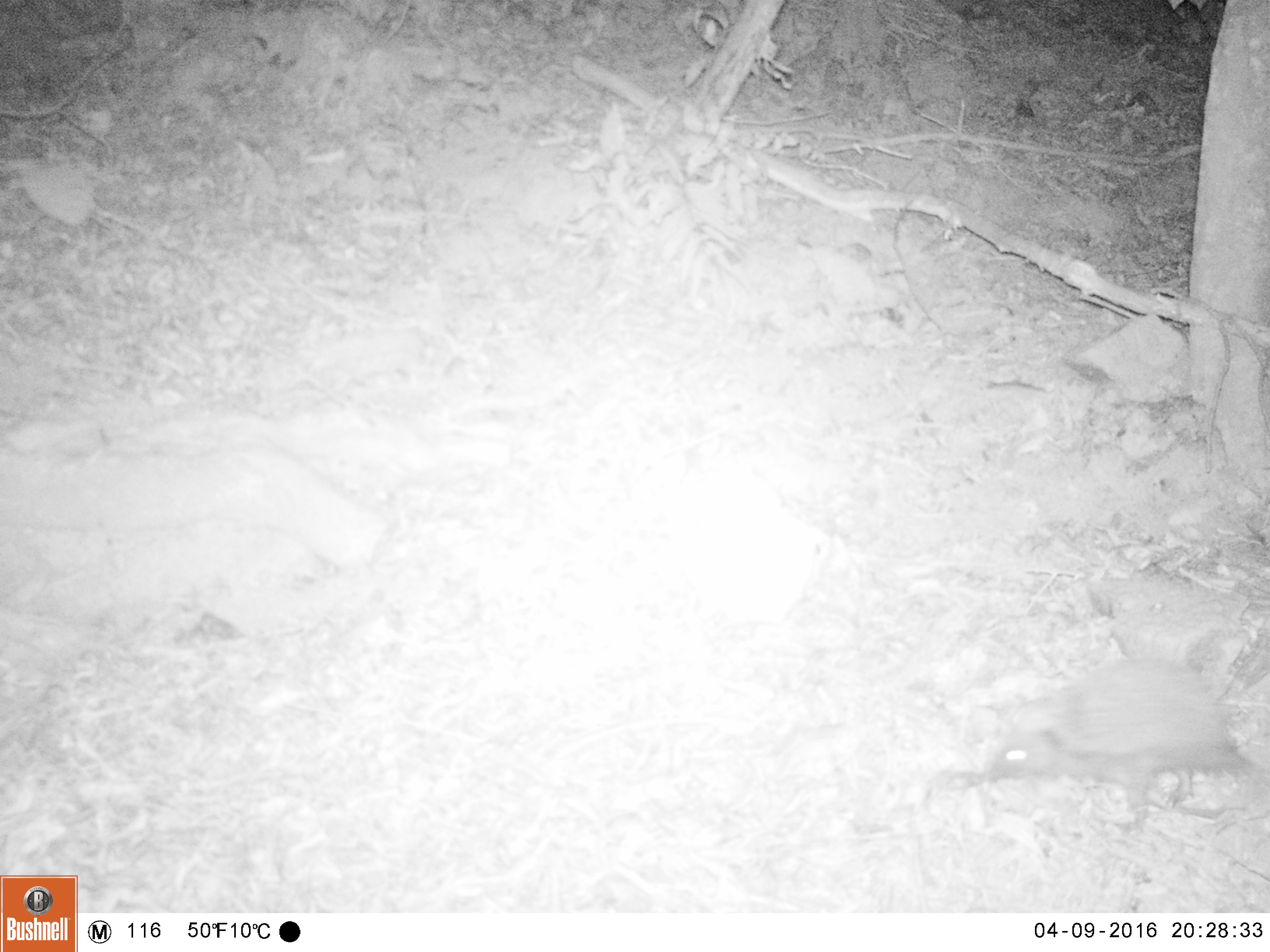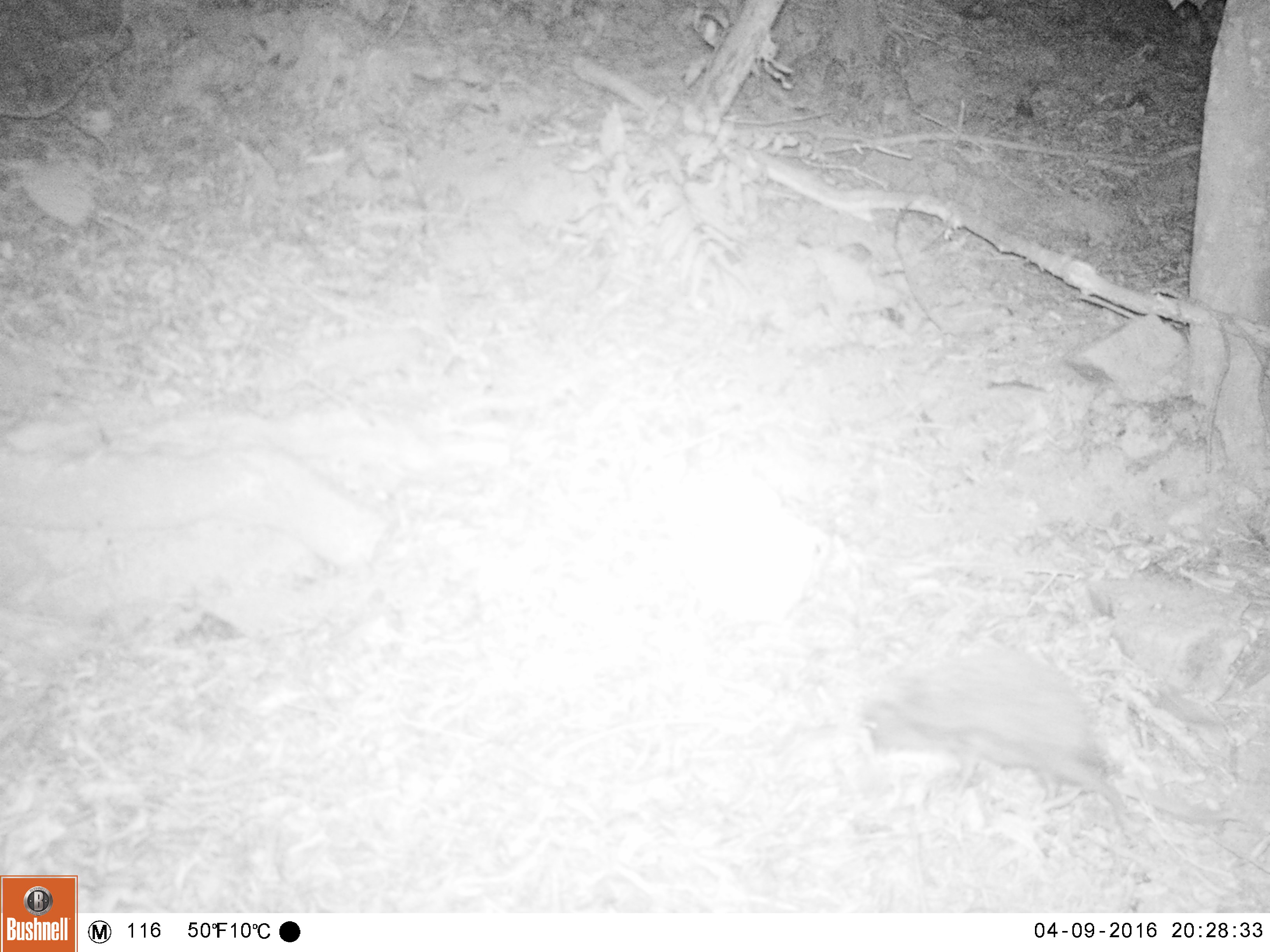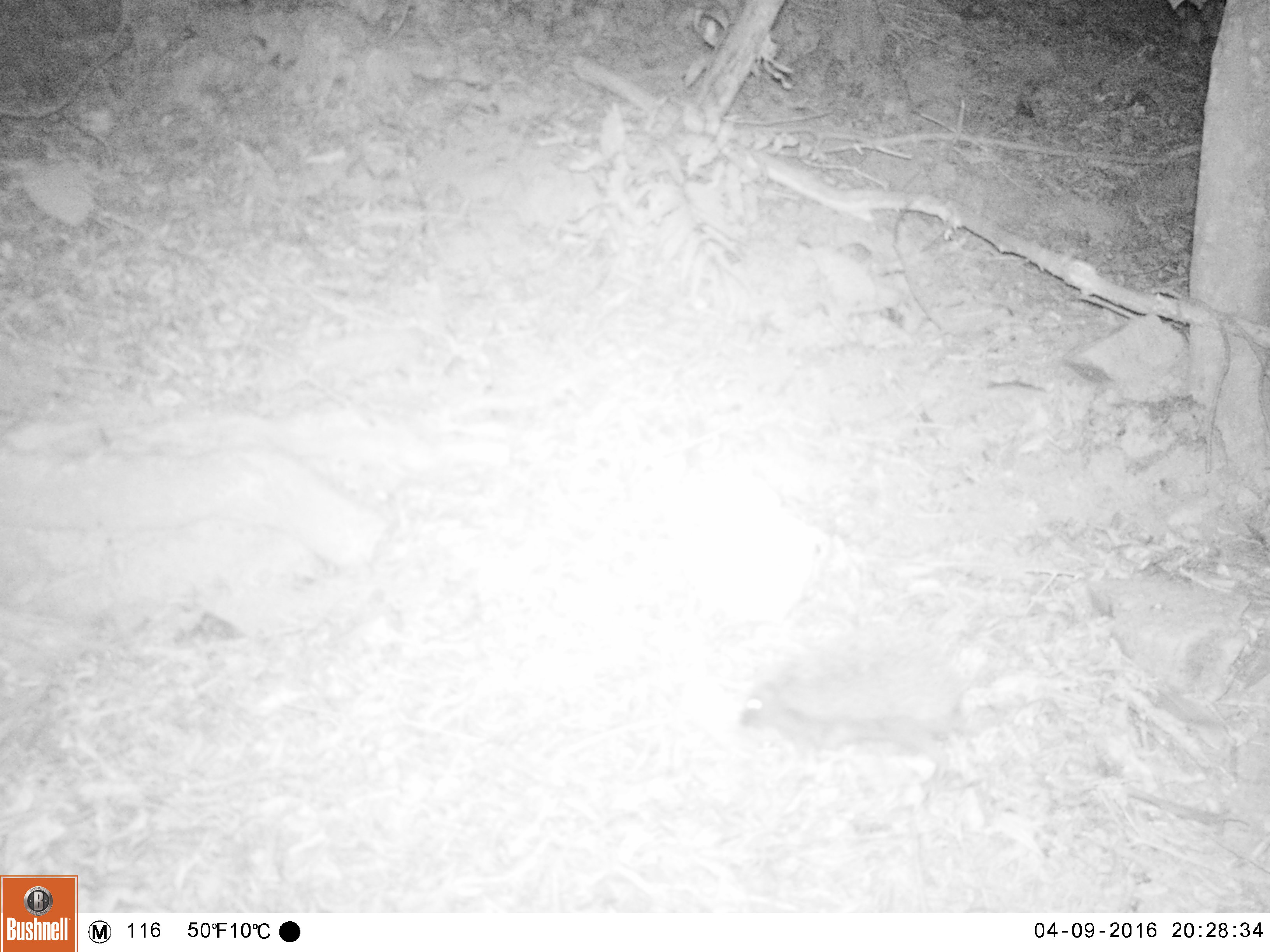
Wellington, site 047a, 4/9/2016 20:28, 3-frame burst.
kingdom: Animalia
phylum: Chordata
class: Mammalia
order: Eulipotyphla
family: Erinaceidae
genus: Erinaceus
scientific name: Erinaceus europaeus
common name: hedgehog